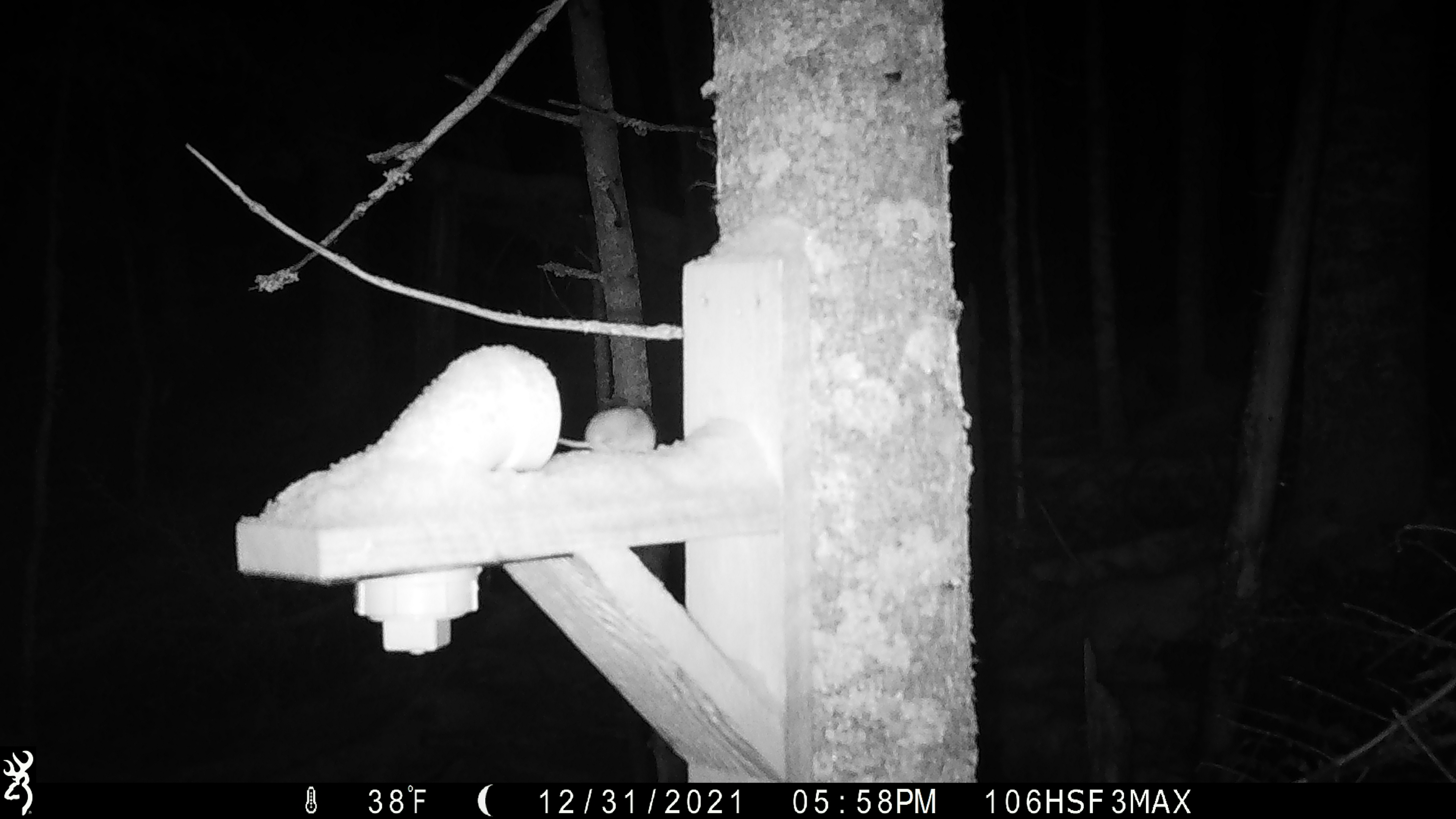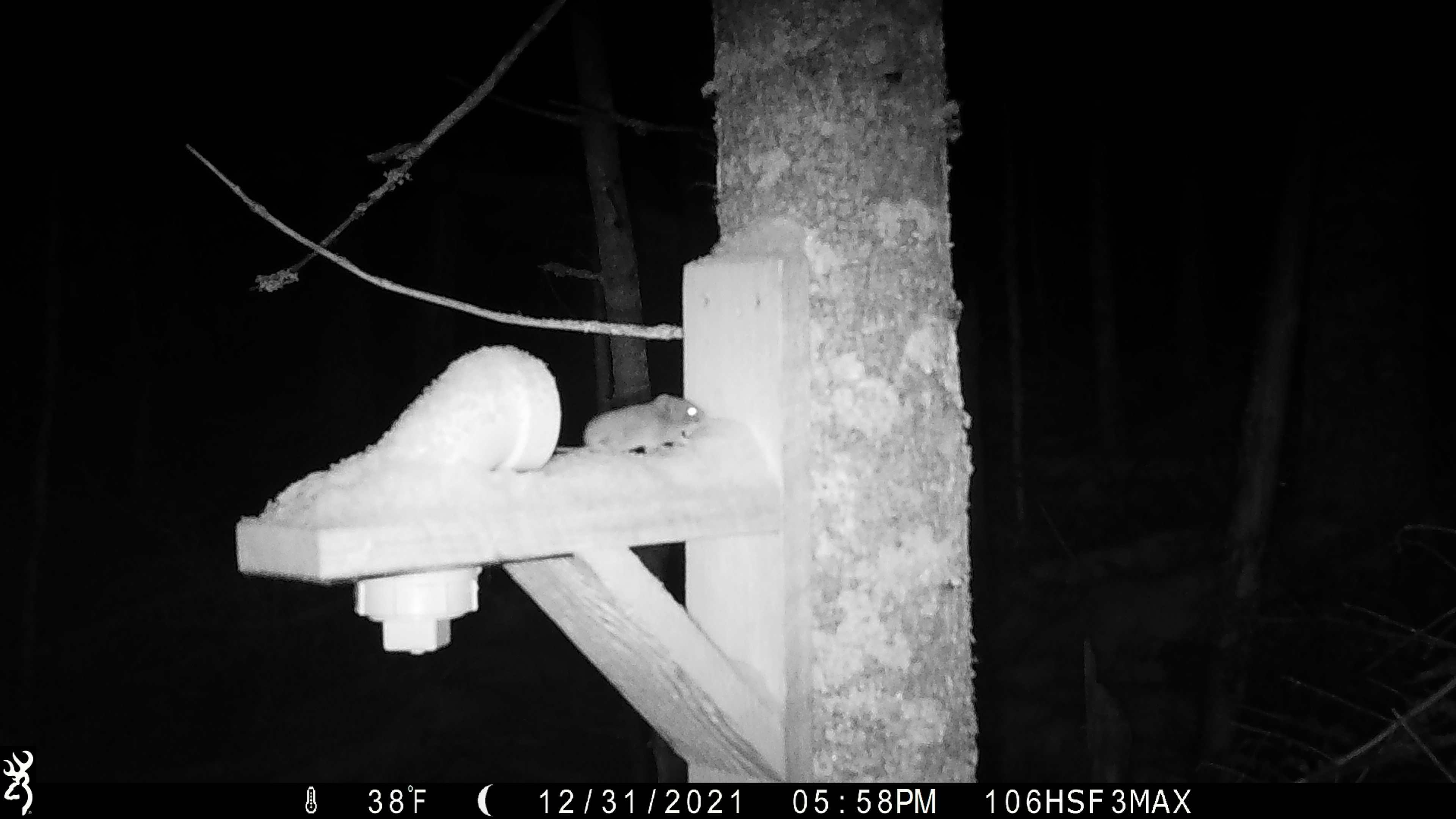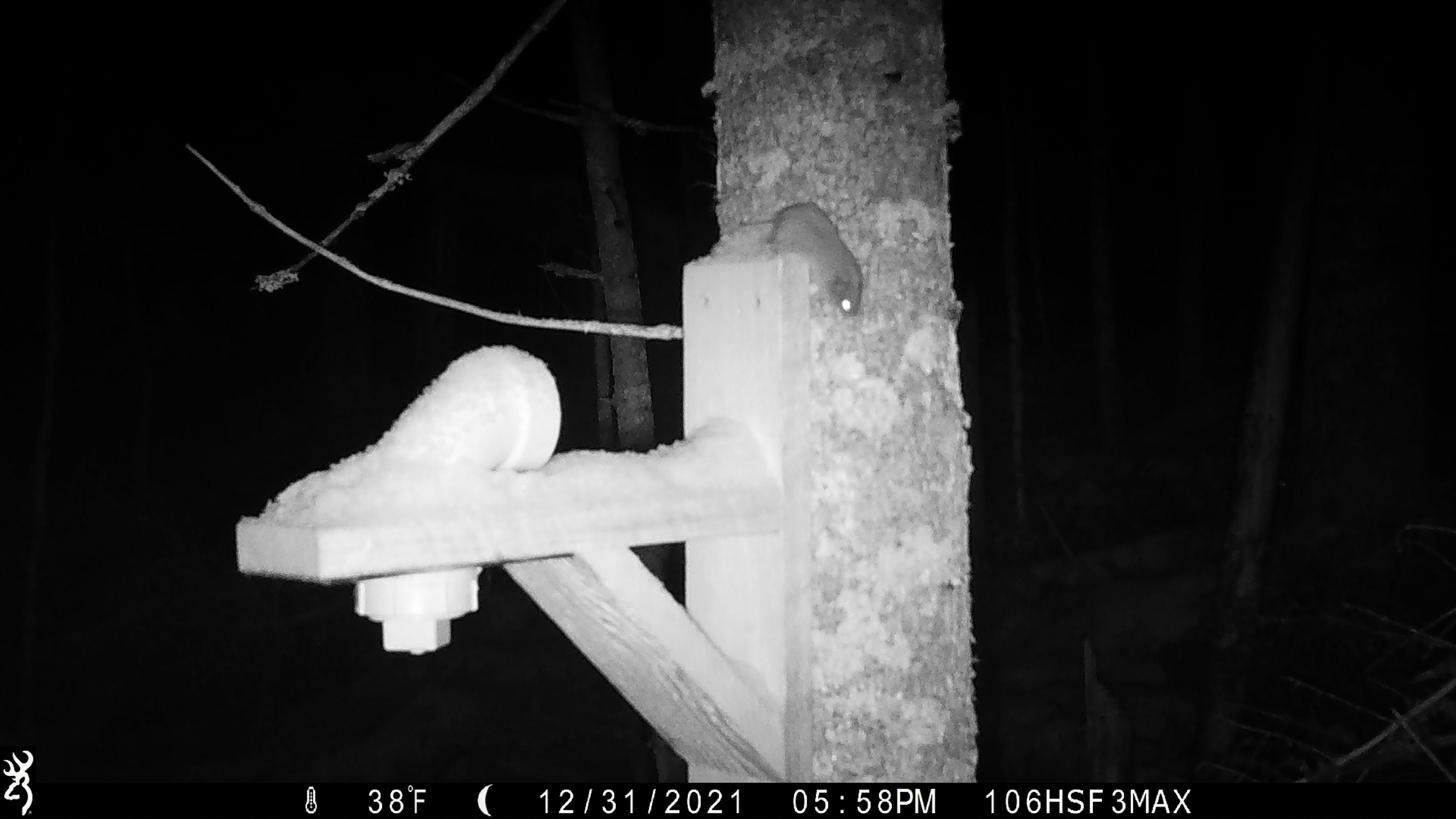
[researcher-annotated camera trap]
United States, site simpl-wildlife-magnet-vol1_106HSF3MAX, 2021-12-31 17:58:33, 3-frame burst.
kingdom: Animalia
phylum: Chordata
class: Mammalia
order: Rodentia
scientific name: Rodentia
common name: mouse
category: mouse sp.